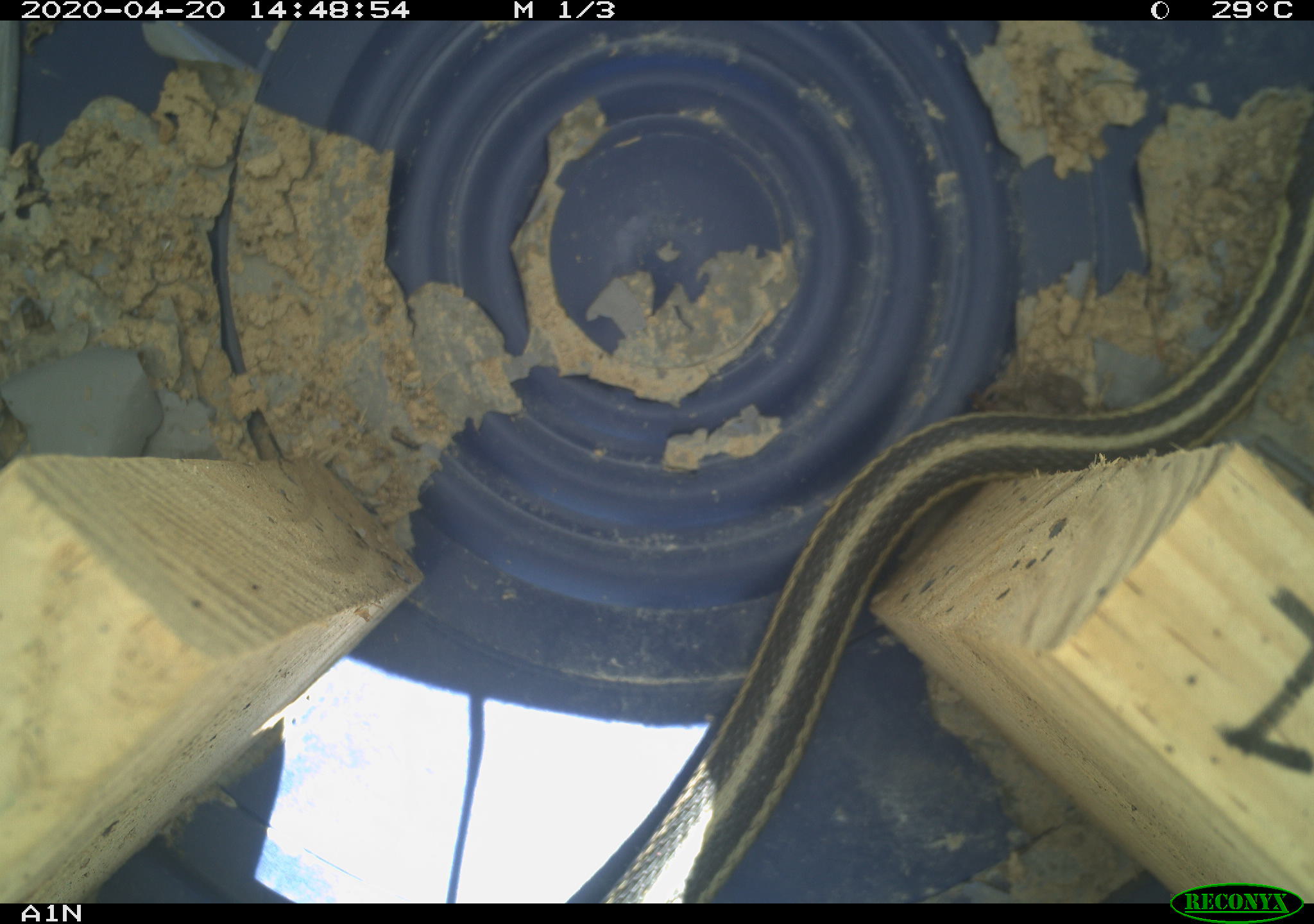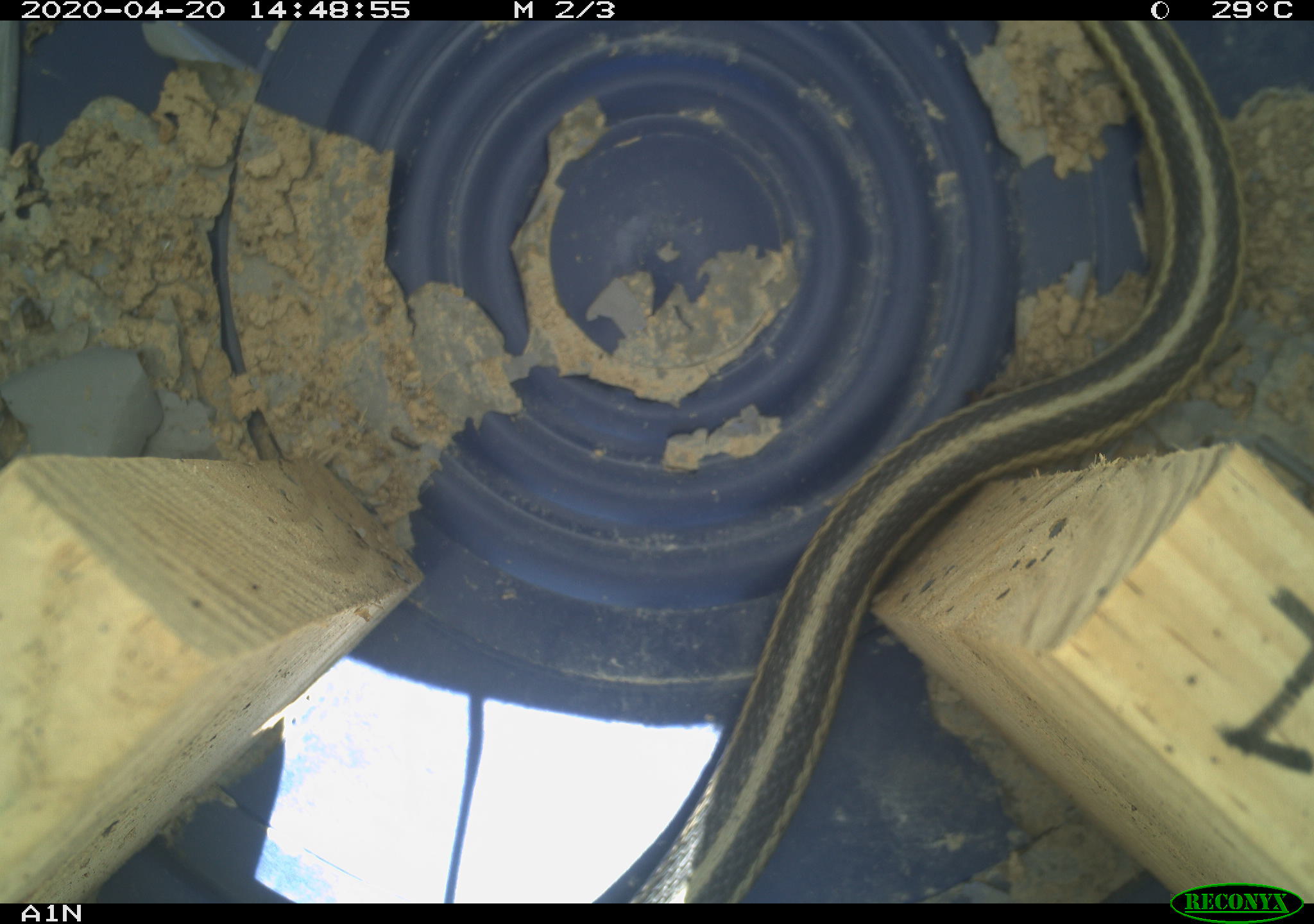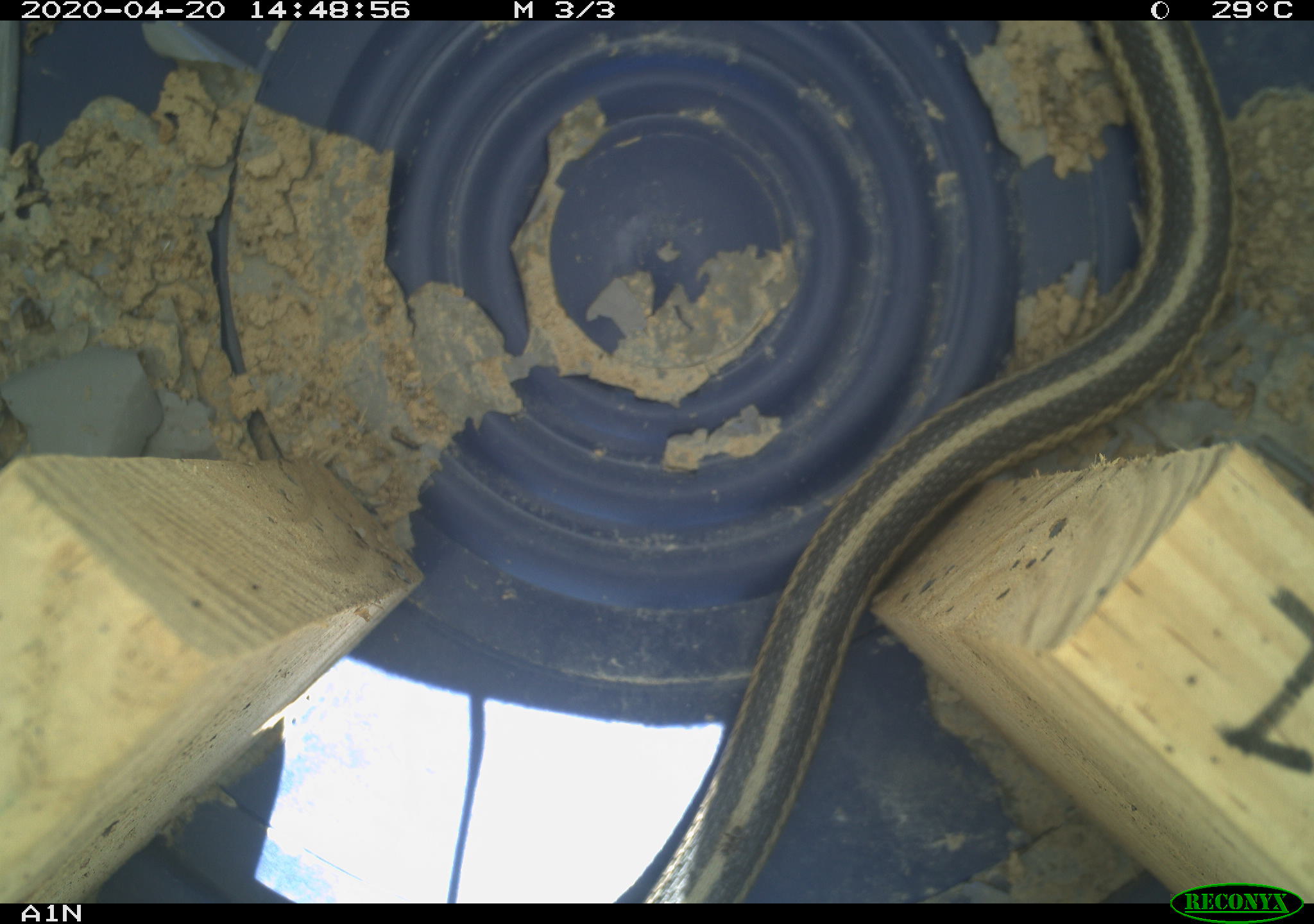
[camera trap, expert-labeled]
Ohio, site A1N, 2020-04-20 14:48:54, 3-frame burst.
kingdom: Animalia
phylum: Chordata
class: Reptilia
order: Squamata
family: Colubridae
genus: Thamnophis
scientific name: Thamnophis sirtalis sirtalis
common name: eastern gartersnake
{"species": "eastern gartersnake (Thamnophis sirtalis sirtalis)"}